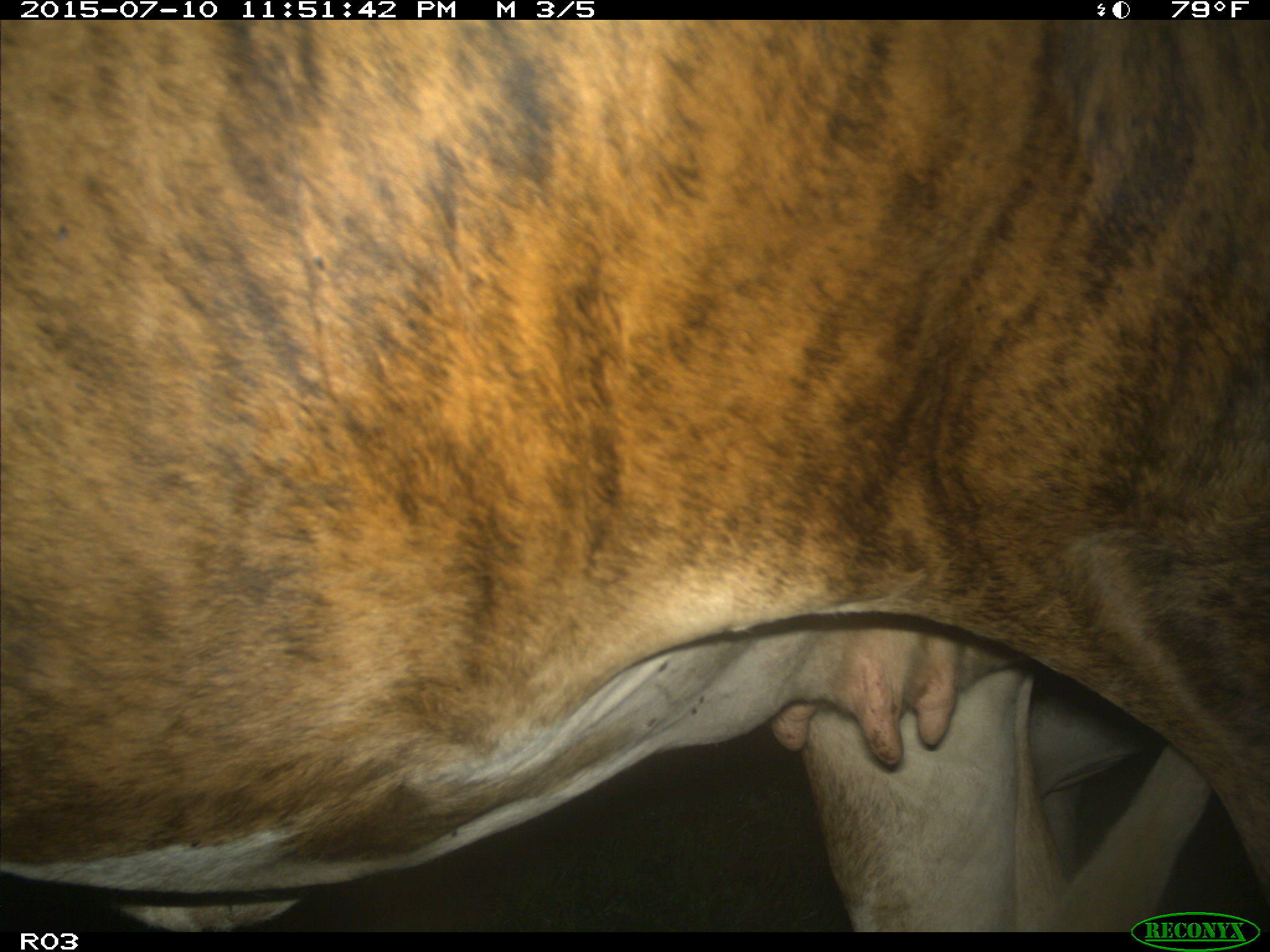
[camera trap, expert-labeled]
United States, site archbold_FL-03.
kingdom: Animalia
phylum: Chordata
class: Mammalia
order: Artiodactyla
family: Bovidae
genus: Bos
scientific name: Bos taurus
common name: domestic cow